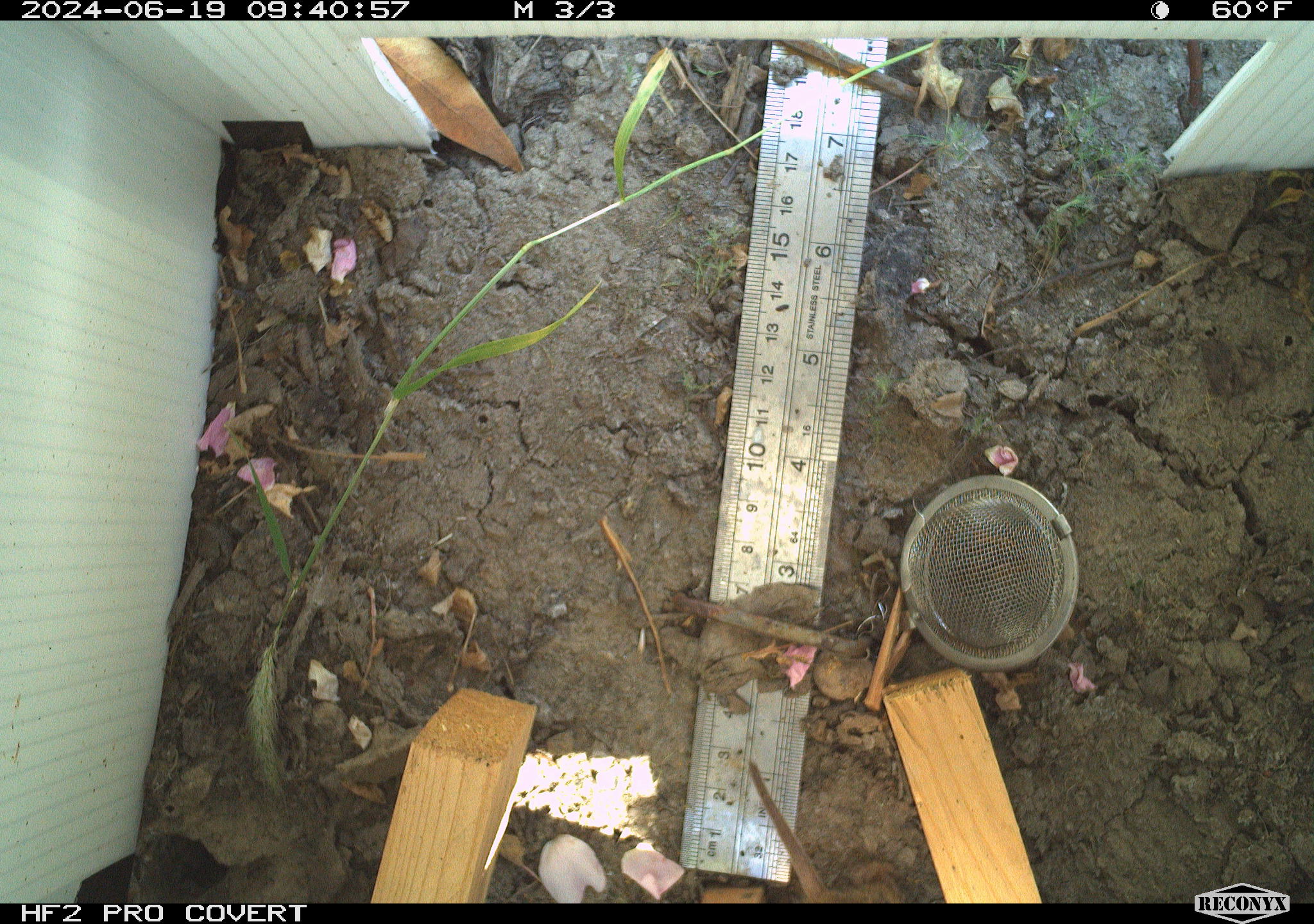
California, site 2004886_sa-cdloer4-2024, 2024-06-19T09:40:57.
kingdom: Animalia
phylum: Chordata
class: Mammalia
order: Rodentia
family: Cricetidae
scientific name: Arvicolinae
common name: voles, lemmings, and muskrats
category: arvicolinae subfamily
Arvicolinae subfamily (voles, lemmings, and muskrats) (Arvicolinae).